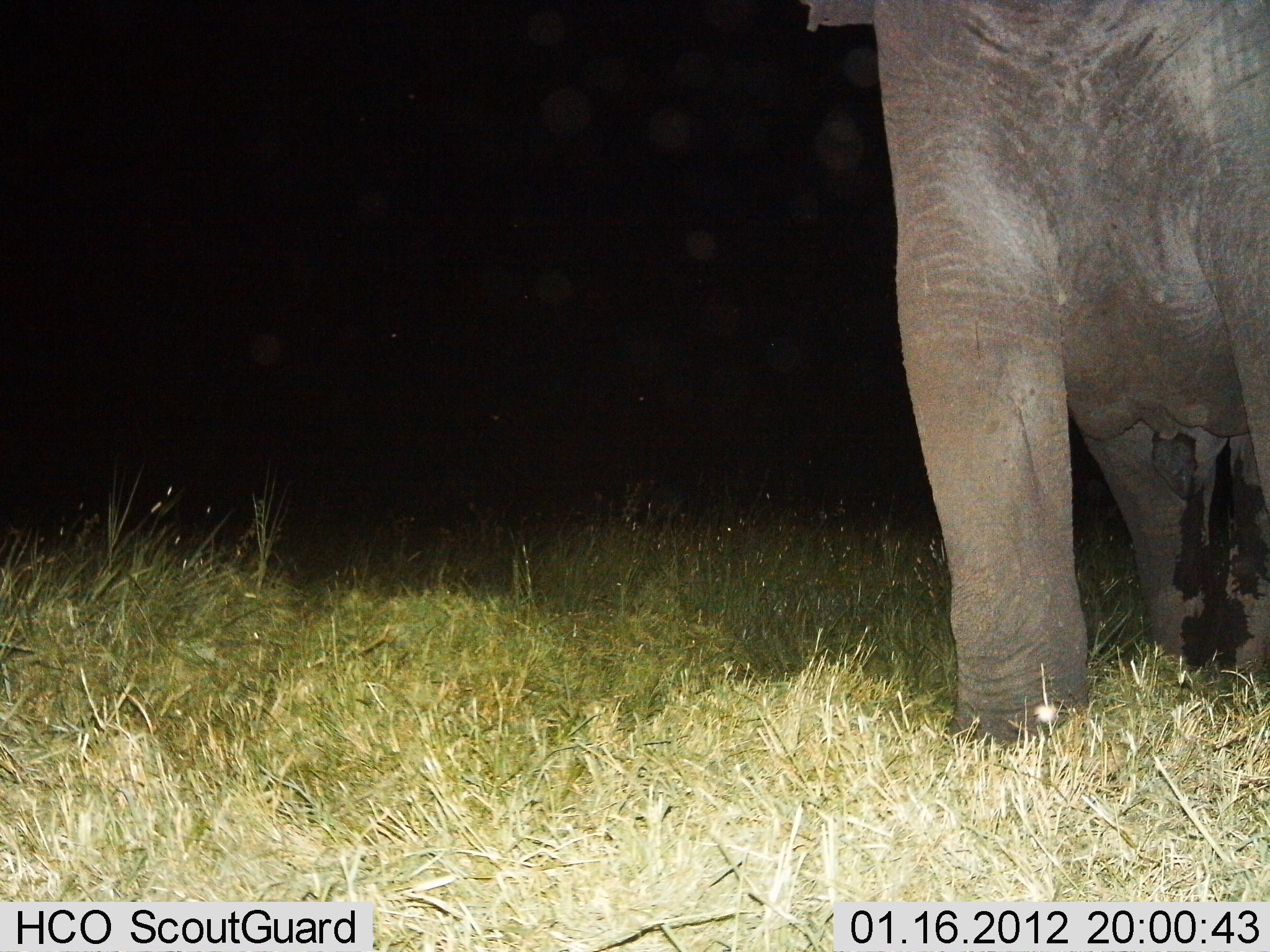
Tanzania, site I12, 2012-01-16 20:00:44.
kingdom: Animalia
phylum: Chordata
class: Mammalia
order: Proboscidea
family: Elephantidae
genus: Loxodonta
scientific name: Loxodonta africana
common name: african bush elephant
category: elephant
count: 1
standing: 95%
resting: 0%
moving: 5%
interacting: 0%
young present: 0%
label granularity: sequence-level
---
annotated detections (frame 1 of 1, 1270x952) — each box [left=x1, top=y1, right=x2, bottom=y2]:
animal: [left=804, top=0, right=1270, bottom=750]